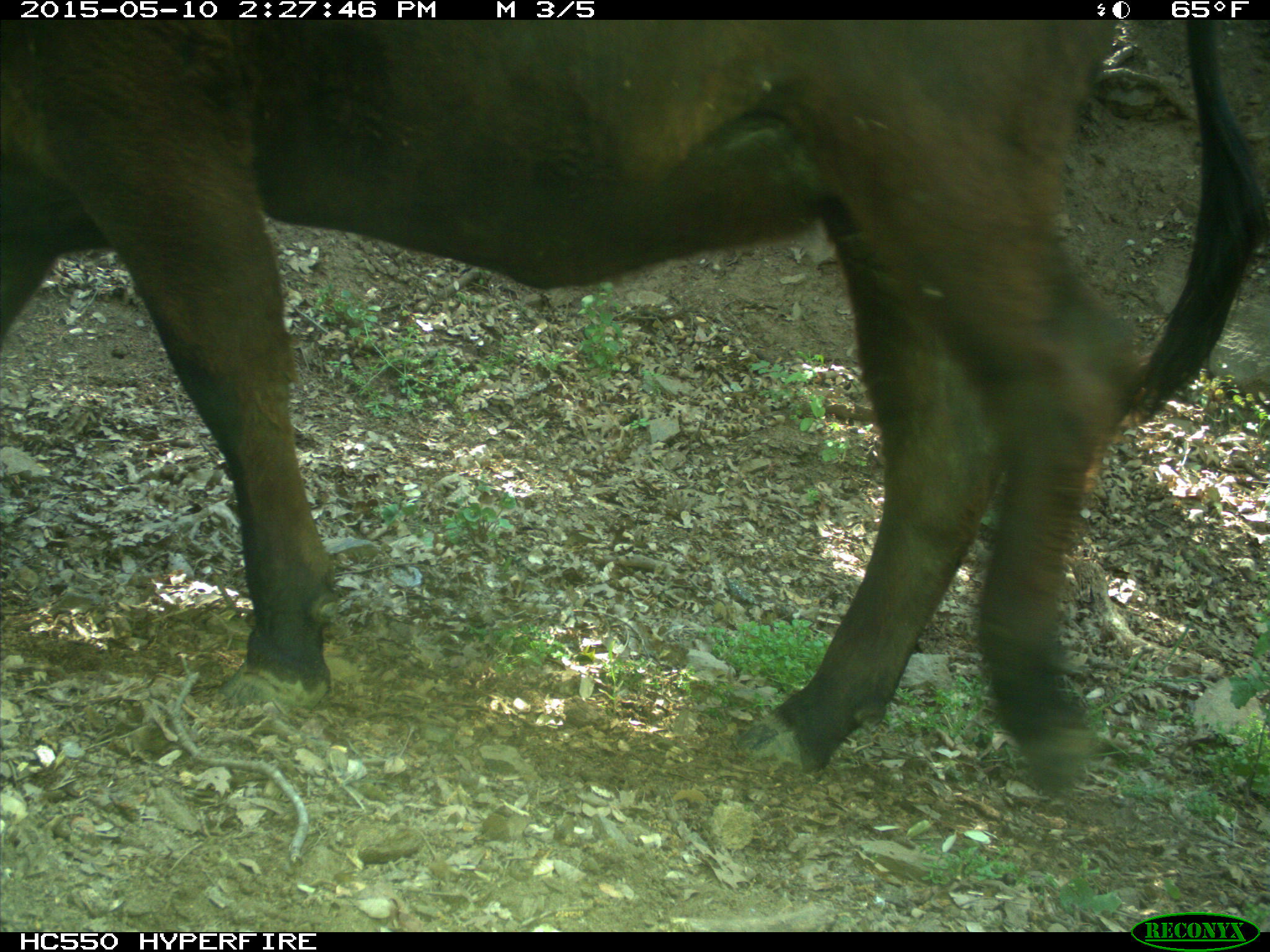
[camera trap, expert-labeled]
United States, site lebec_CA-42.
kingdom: Animalia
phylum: Chordata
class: Mammalia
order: Artiodactyla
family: Bovidae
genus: Bos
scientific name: Bos taurus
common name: domestic cow